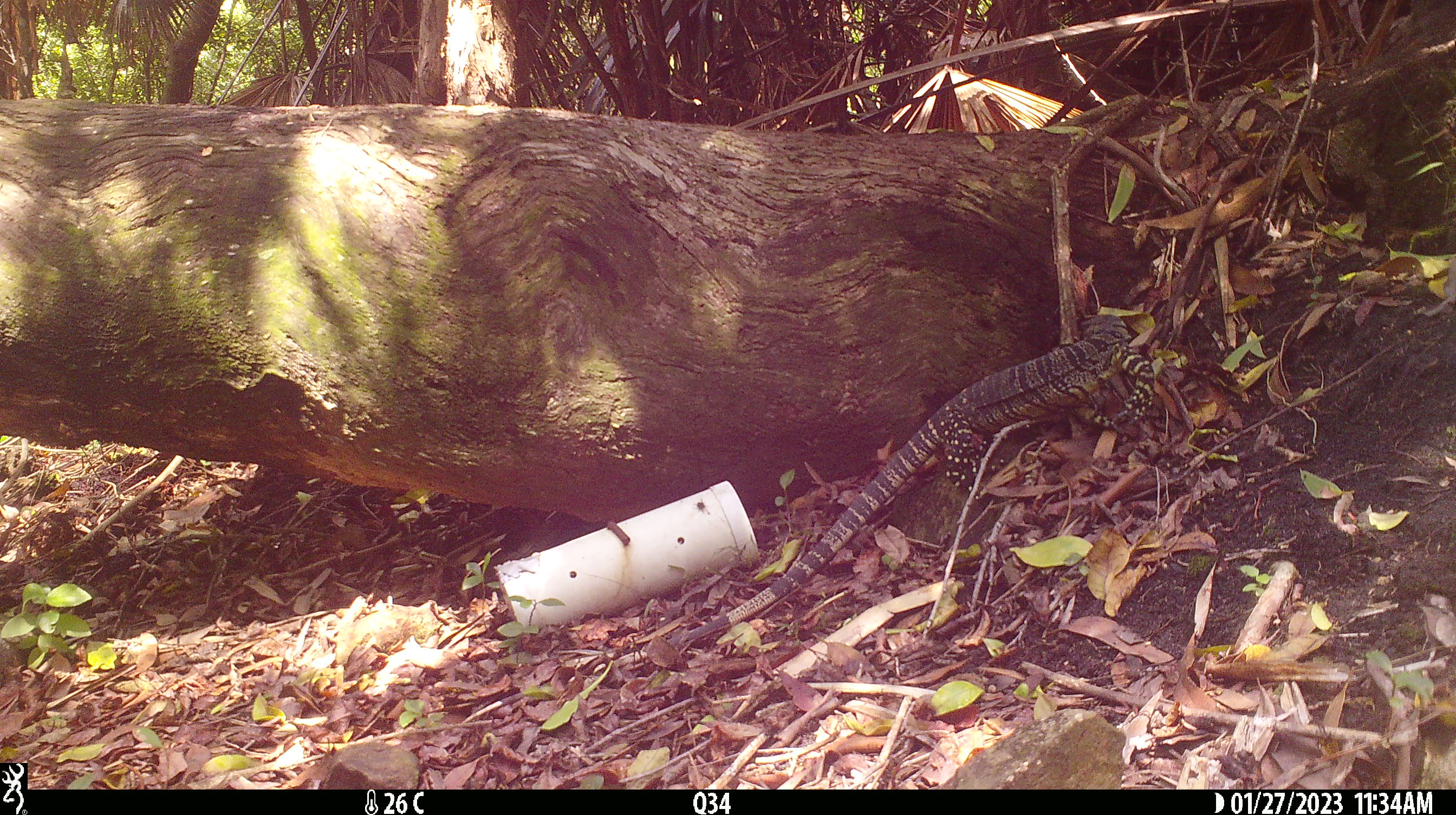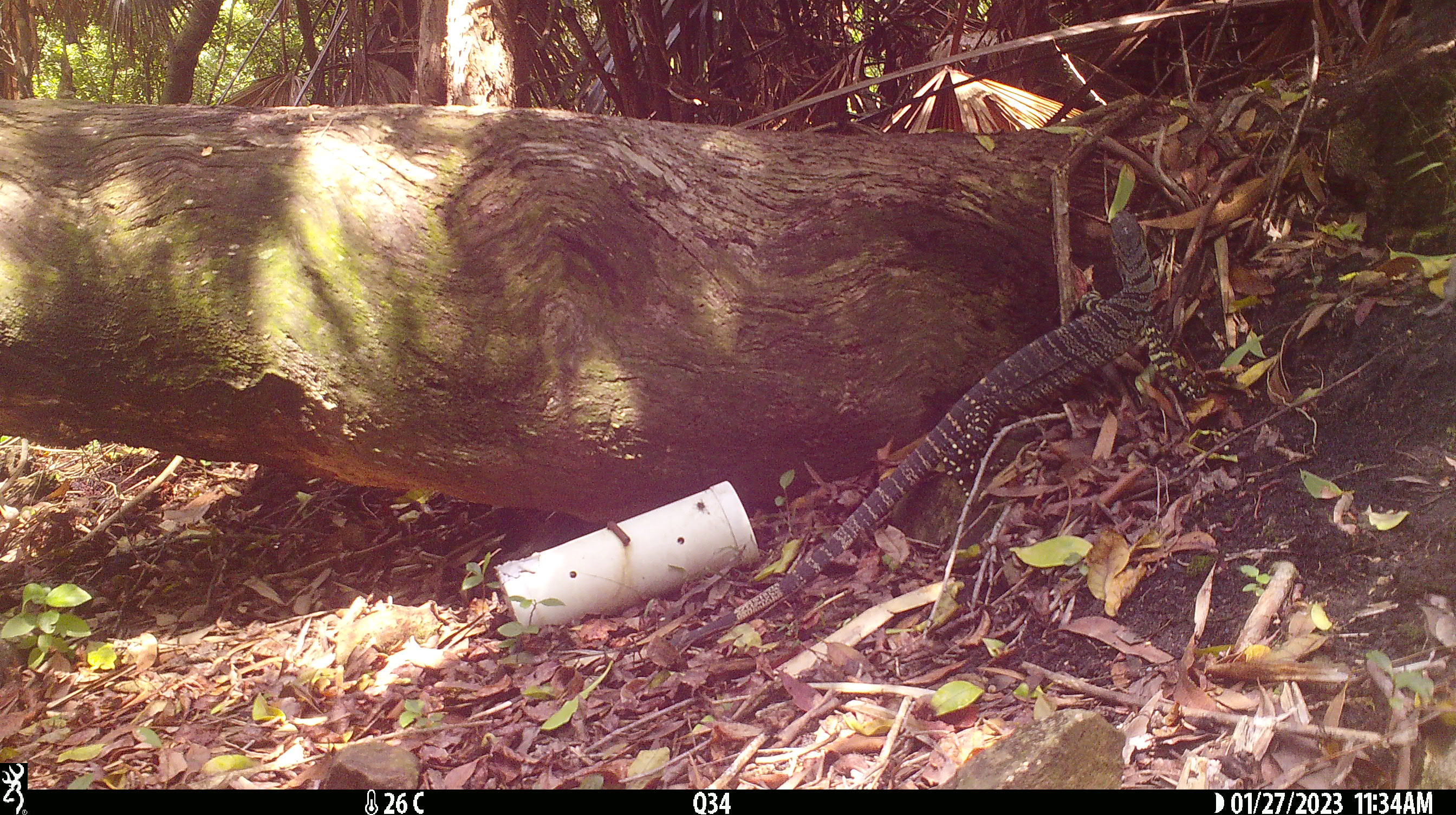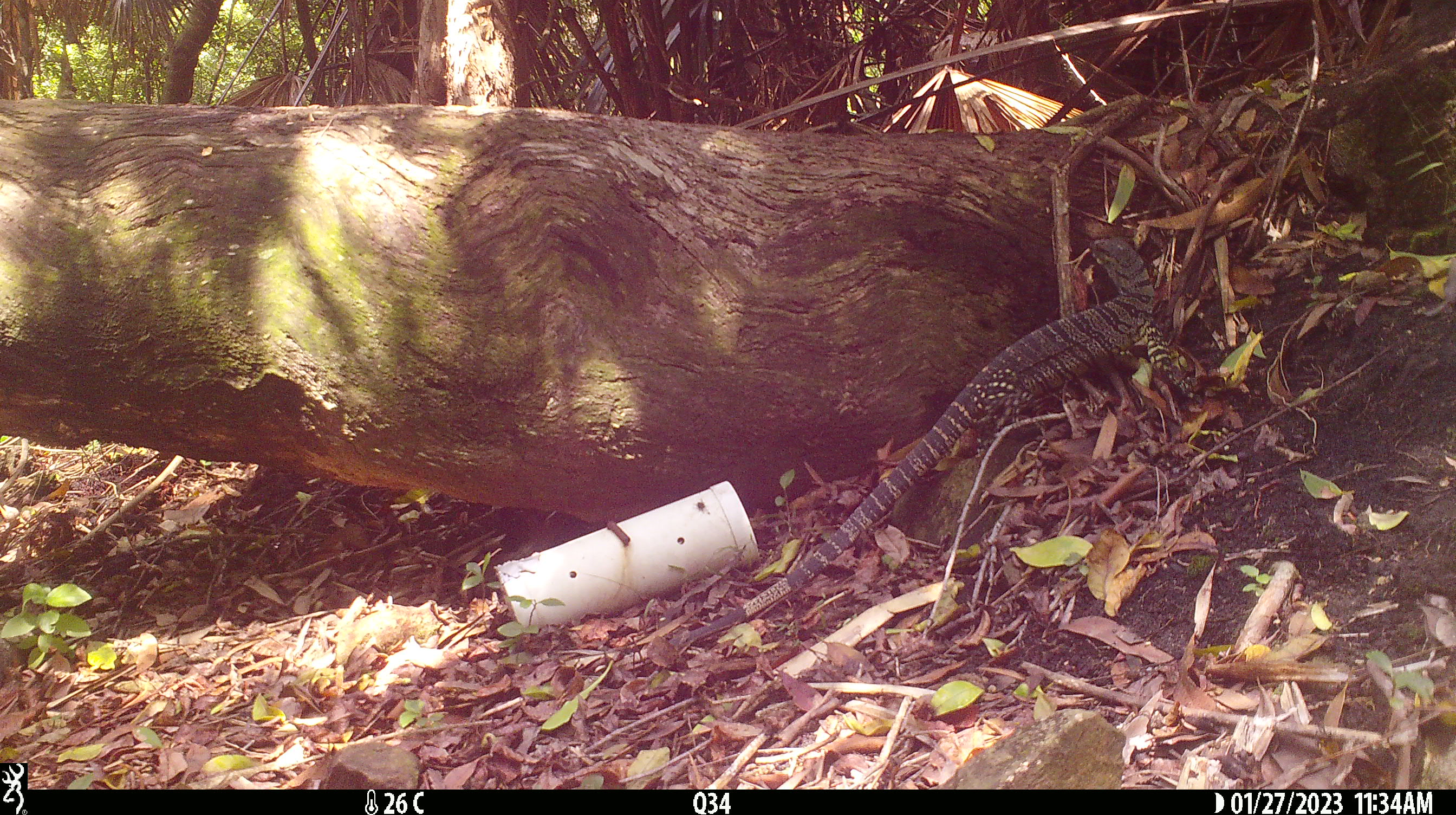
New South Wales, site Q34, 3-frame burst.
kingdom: Animalia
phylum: Chordata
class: Reptilia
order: Squamata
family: Varanidae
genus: Varanus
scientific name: Varanus varius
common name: lace monitor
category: goanna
Goanna (lace monitor) (Varanus varius).